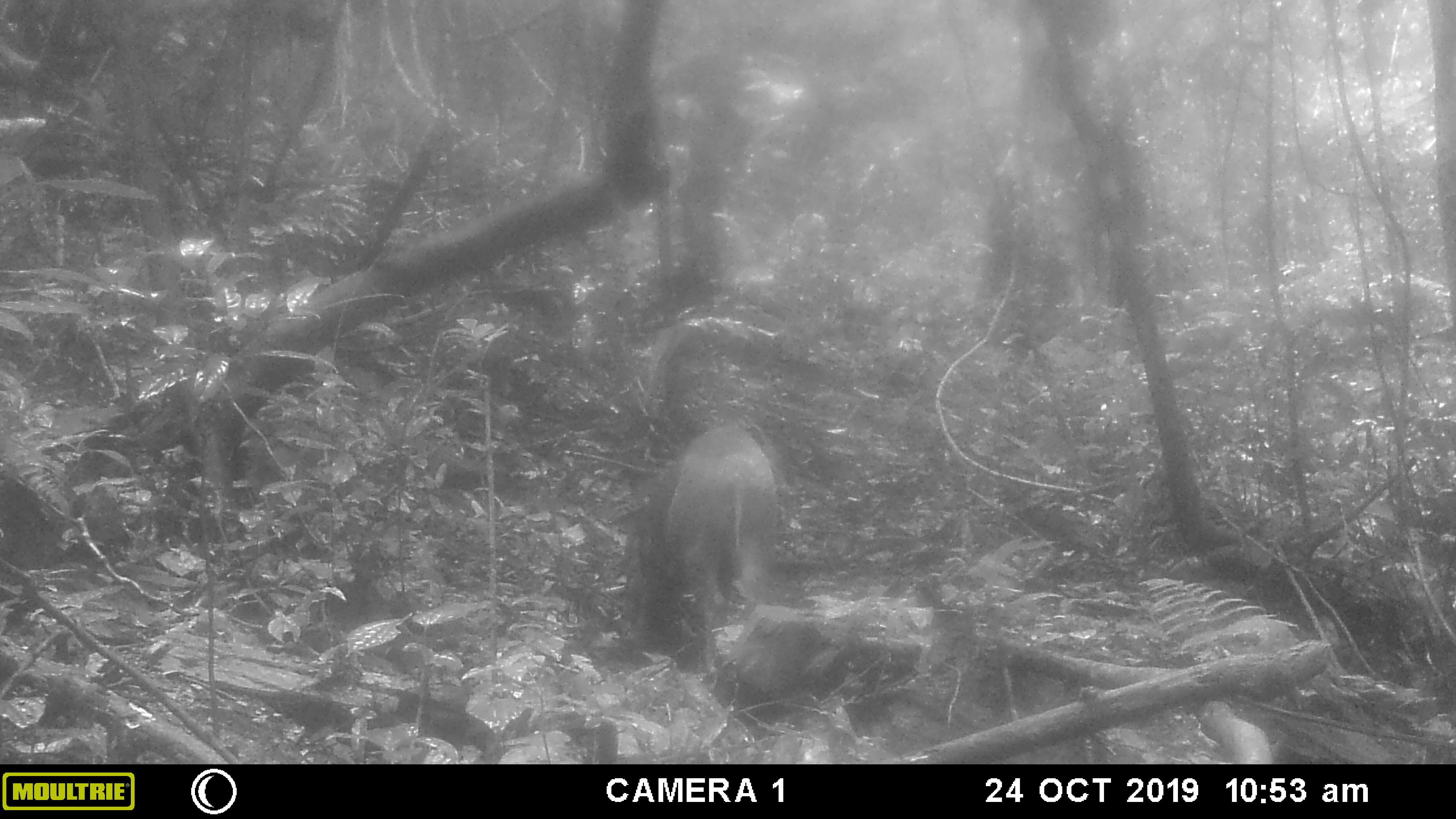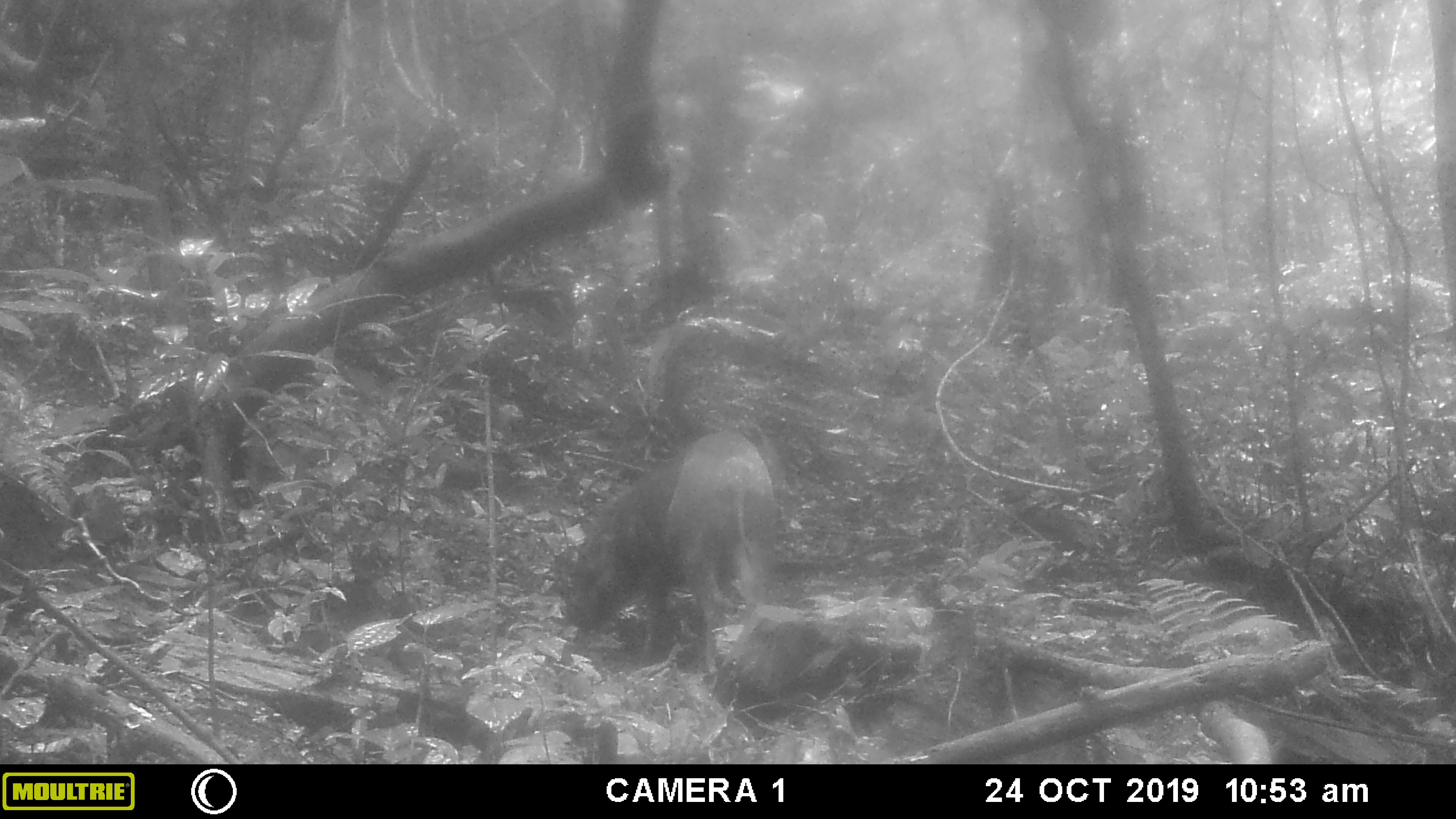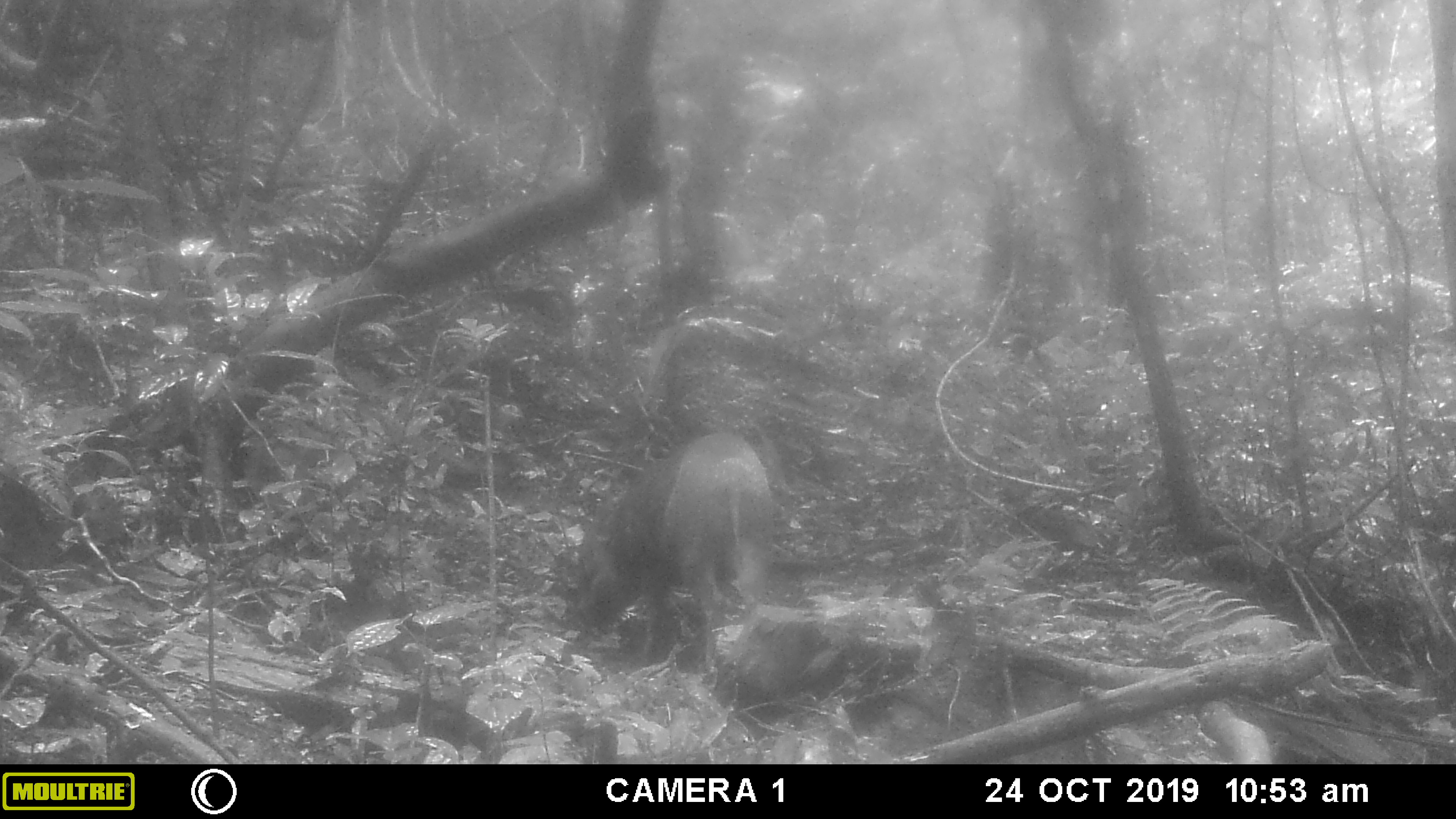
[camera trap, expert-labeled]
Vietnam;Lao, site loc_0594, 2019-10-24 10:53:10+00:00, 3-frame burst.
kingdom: Animalia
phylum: Chordata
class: Mammalia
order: Artiodactyla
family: Suidae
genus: Sus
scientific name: Sus scrofa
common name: eurasian wild pig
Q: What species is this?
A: Eurasian wild pig (Sus scrofa).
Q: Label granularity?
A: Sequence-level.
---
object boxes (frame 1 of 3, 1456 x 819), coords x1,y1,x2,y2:
eurasian wild pig: 606,421,781,668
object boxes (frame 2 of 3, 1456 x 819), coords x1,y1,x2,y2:
eurasian wild pig: 558,423,782,687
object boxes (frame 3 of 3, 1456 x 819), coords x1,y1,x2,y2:
eurasian wild pig: 569,430,773,680